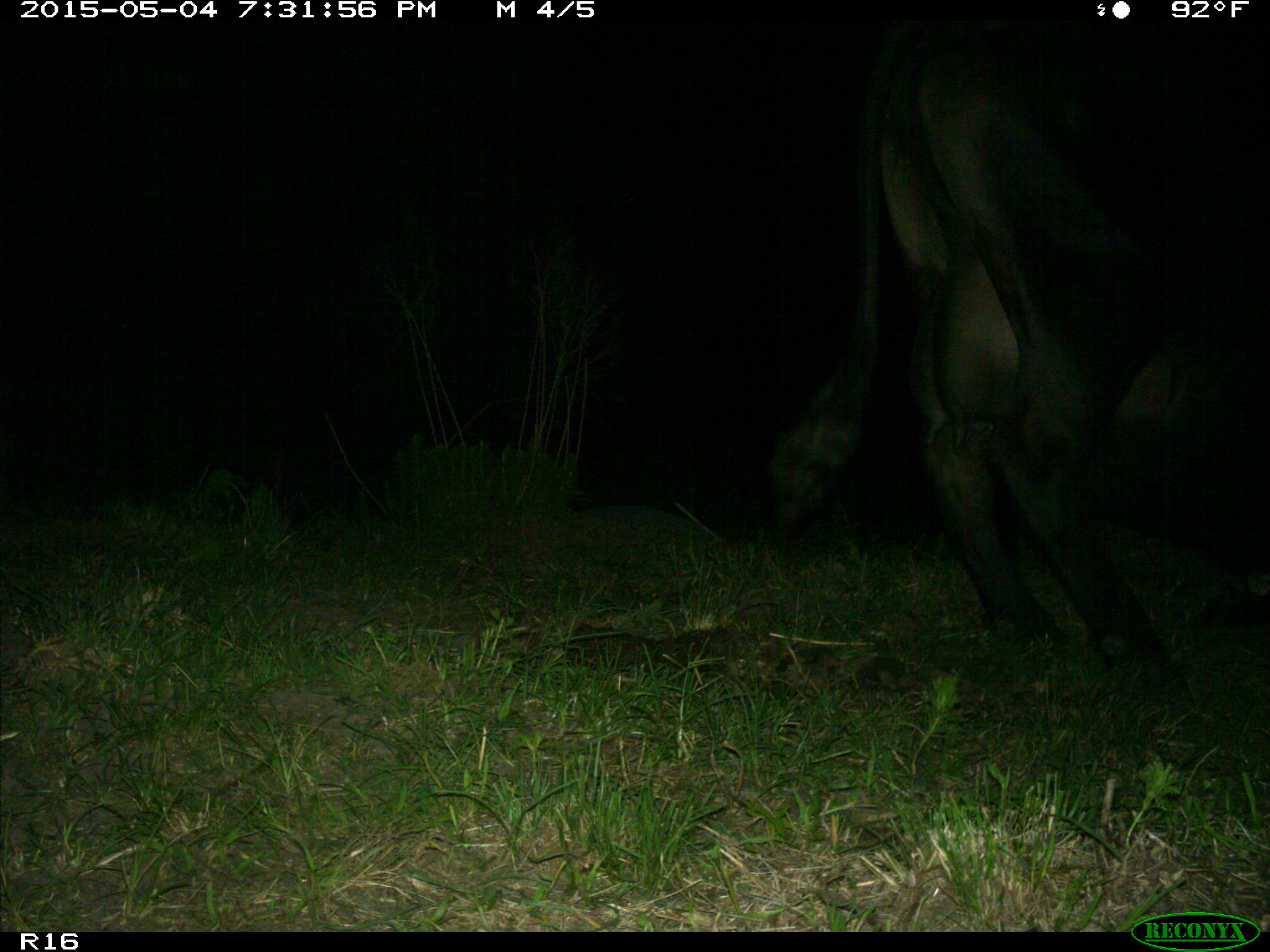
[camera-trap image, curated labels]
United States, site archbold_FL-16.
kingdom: Animalia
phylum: Chordata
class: Mammalia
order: Artiodactyla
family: Bovidae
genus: Bos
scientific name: Bos taurus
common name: domestic cow